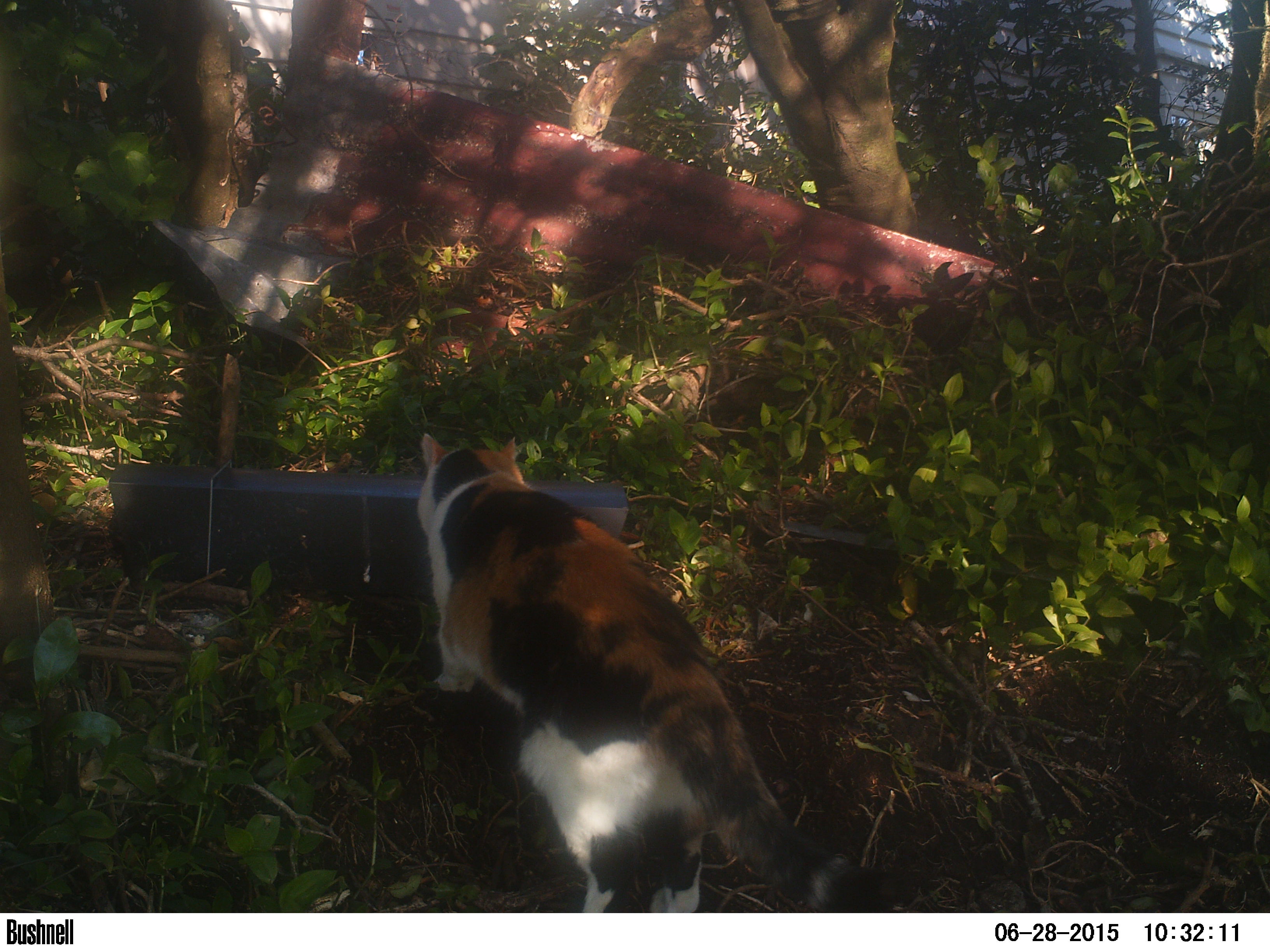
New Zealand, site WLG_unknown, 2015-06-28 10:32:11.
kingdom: Animalia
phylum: Chordata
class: Mammalia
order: Carnivora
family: Felidae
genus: Felis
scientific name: Felis catus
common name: domestic cat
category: cat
Cat (domestic cat) (Felis catus).